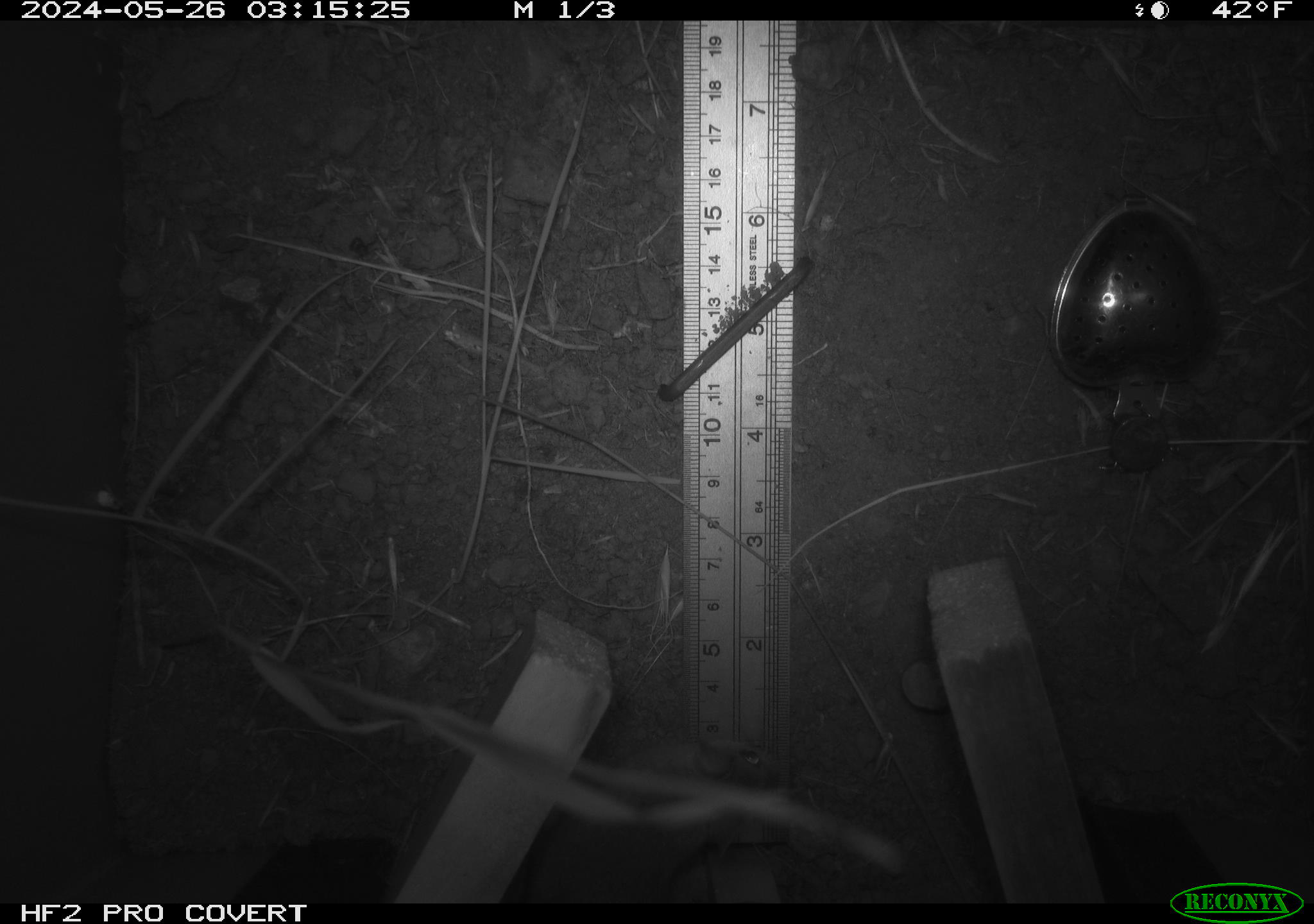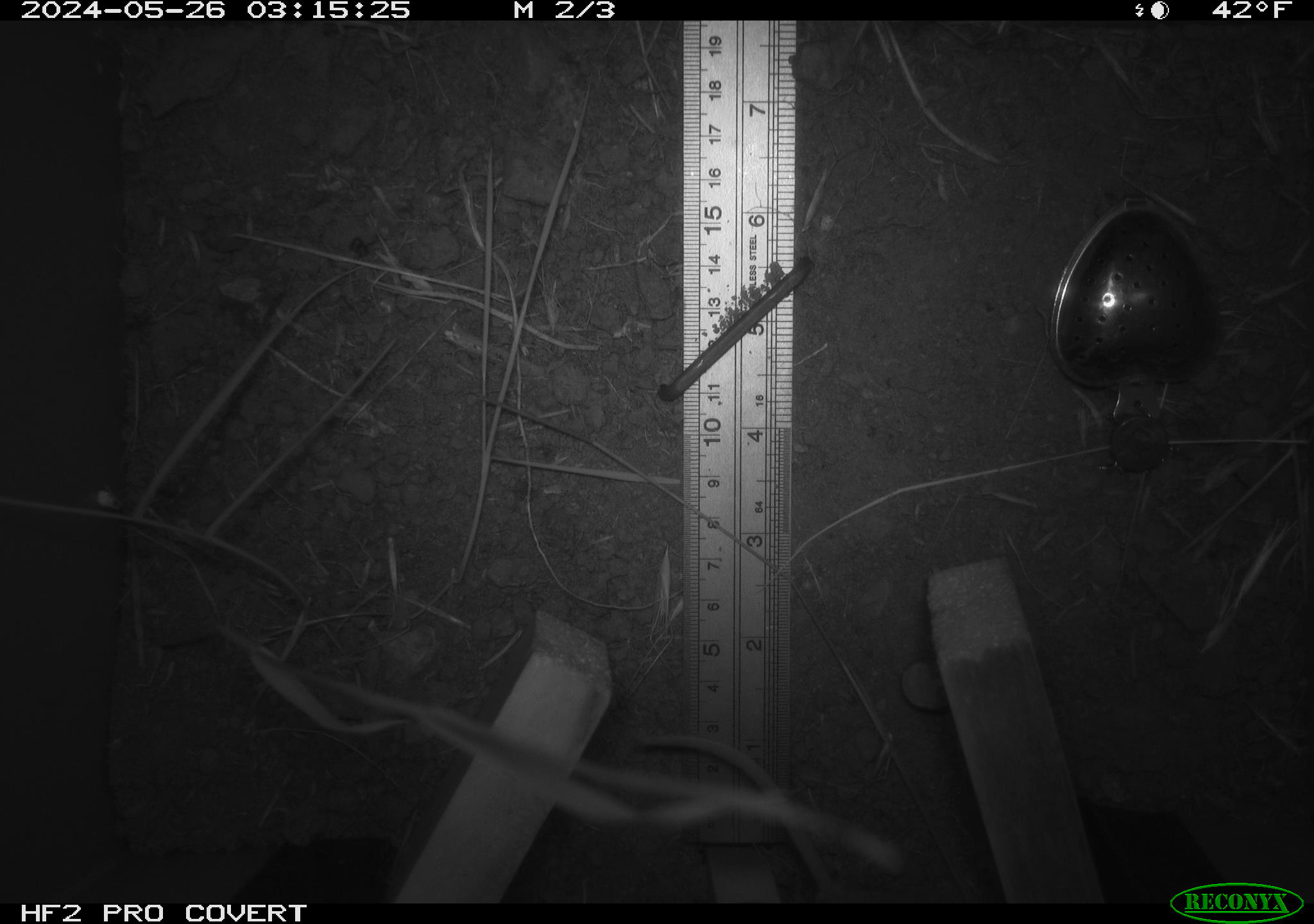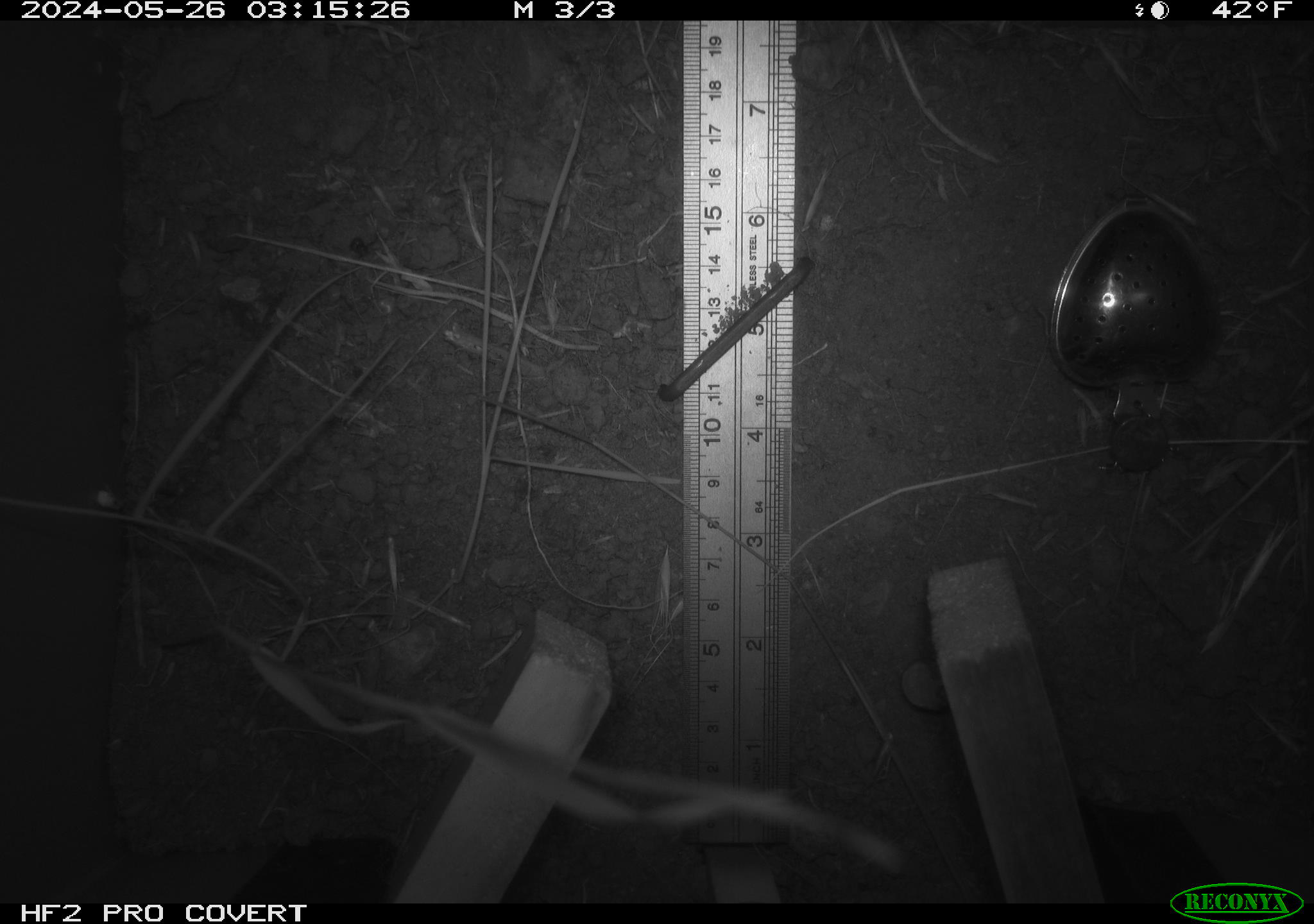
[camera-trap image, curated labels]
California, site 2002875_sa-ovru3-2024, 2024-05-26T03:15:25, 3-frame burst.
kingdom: Animalia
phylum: Chordata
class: Mammalia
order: Rodentia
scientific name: Rodentia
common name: rodent